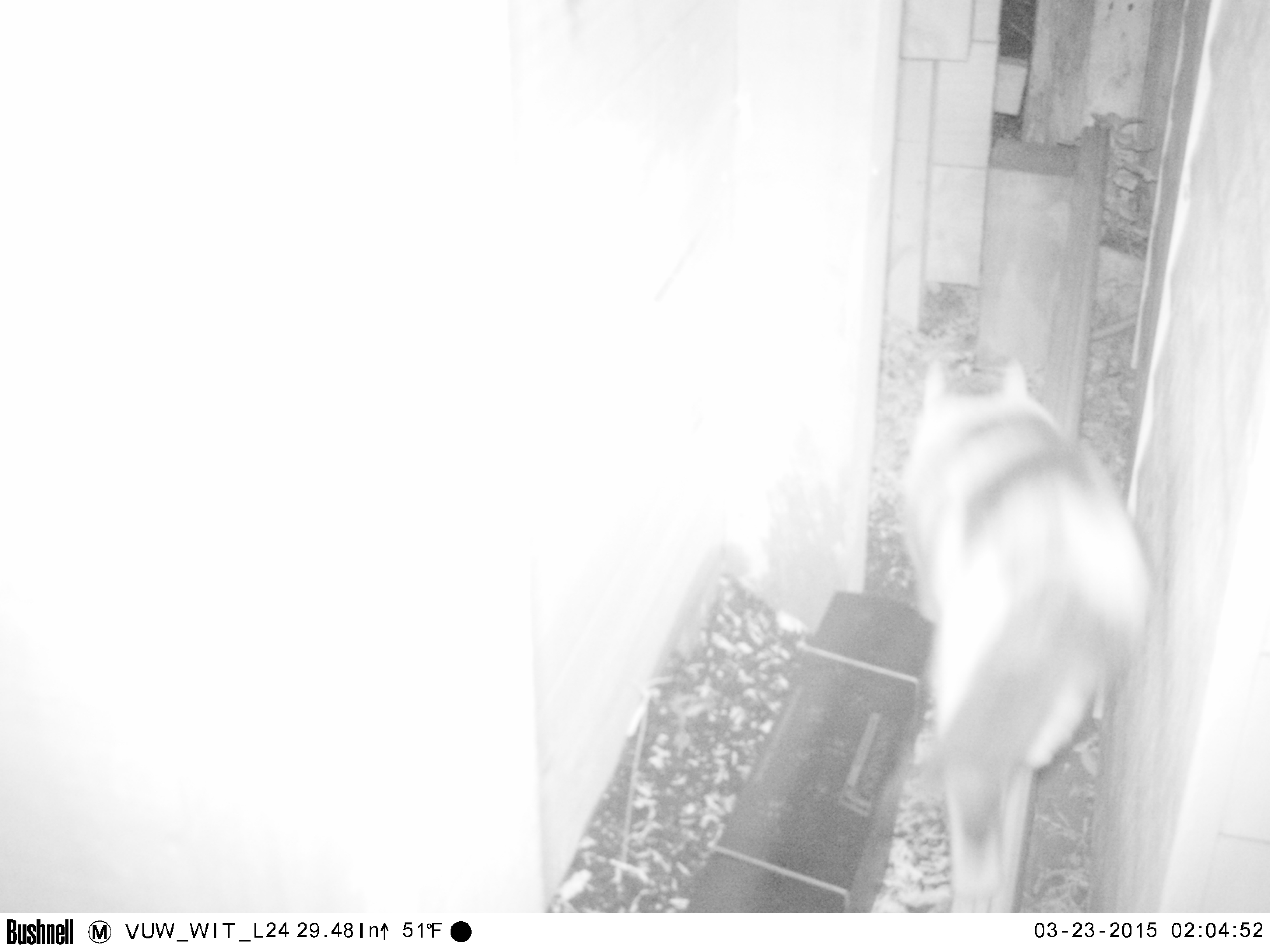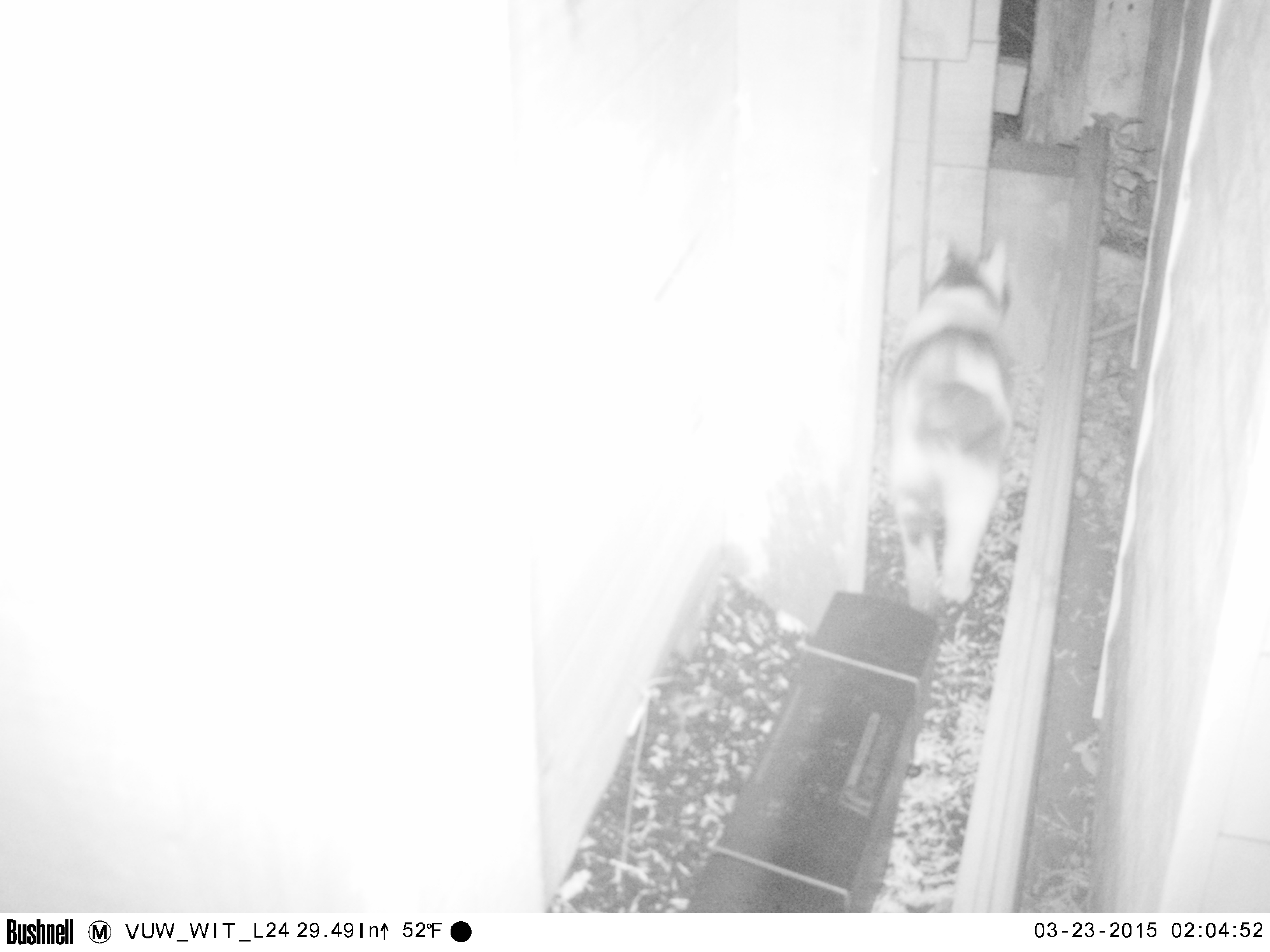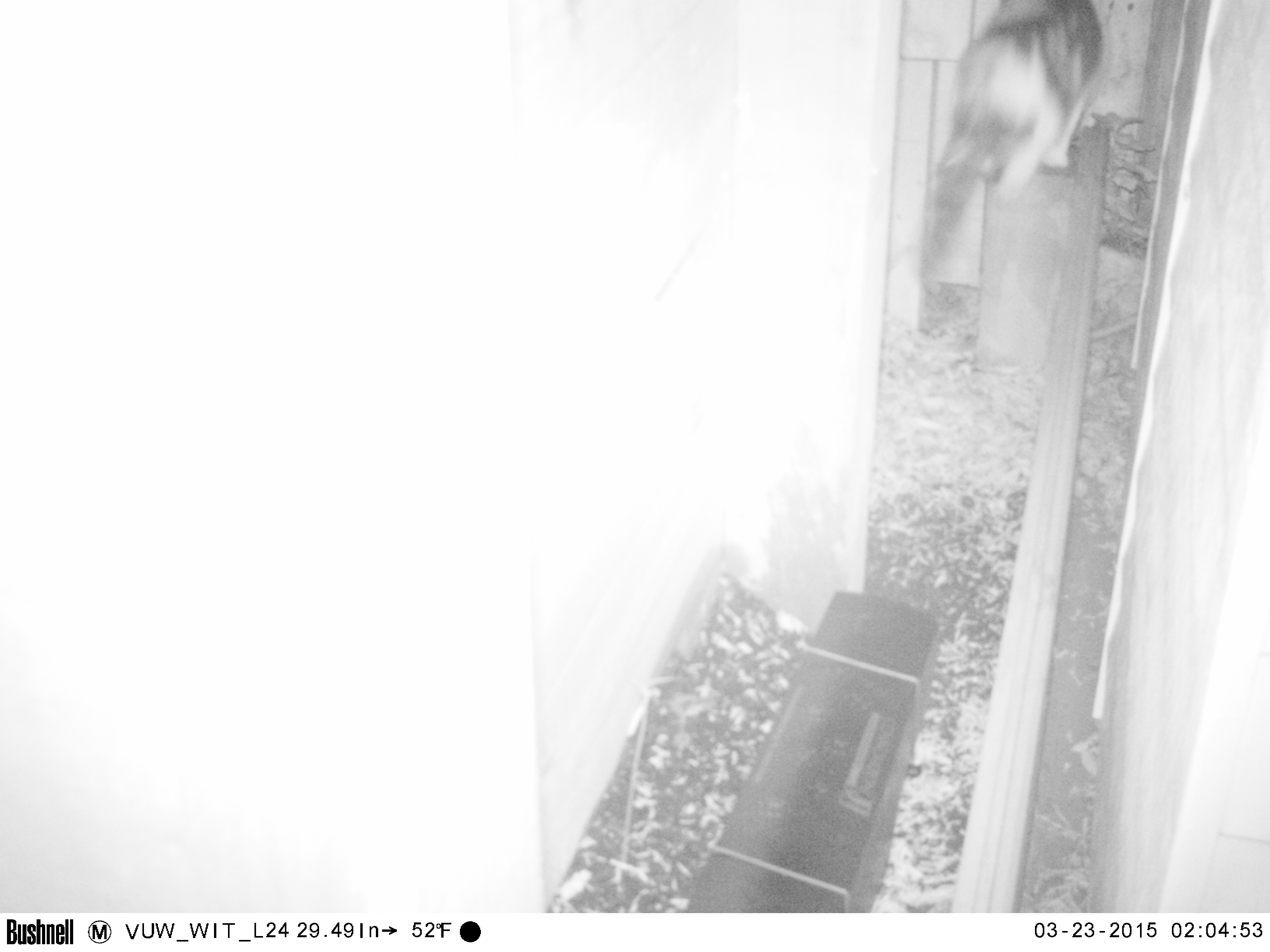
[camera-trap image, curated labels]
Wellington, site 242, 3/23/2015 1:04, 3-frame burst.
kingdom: Animalia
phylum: Chordata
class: Mammalia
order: Carnivora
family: Felidae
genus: Felis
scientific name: Felis catus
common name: cat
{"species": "cat (Felis catus)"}